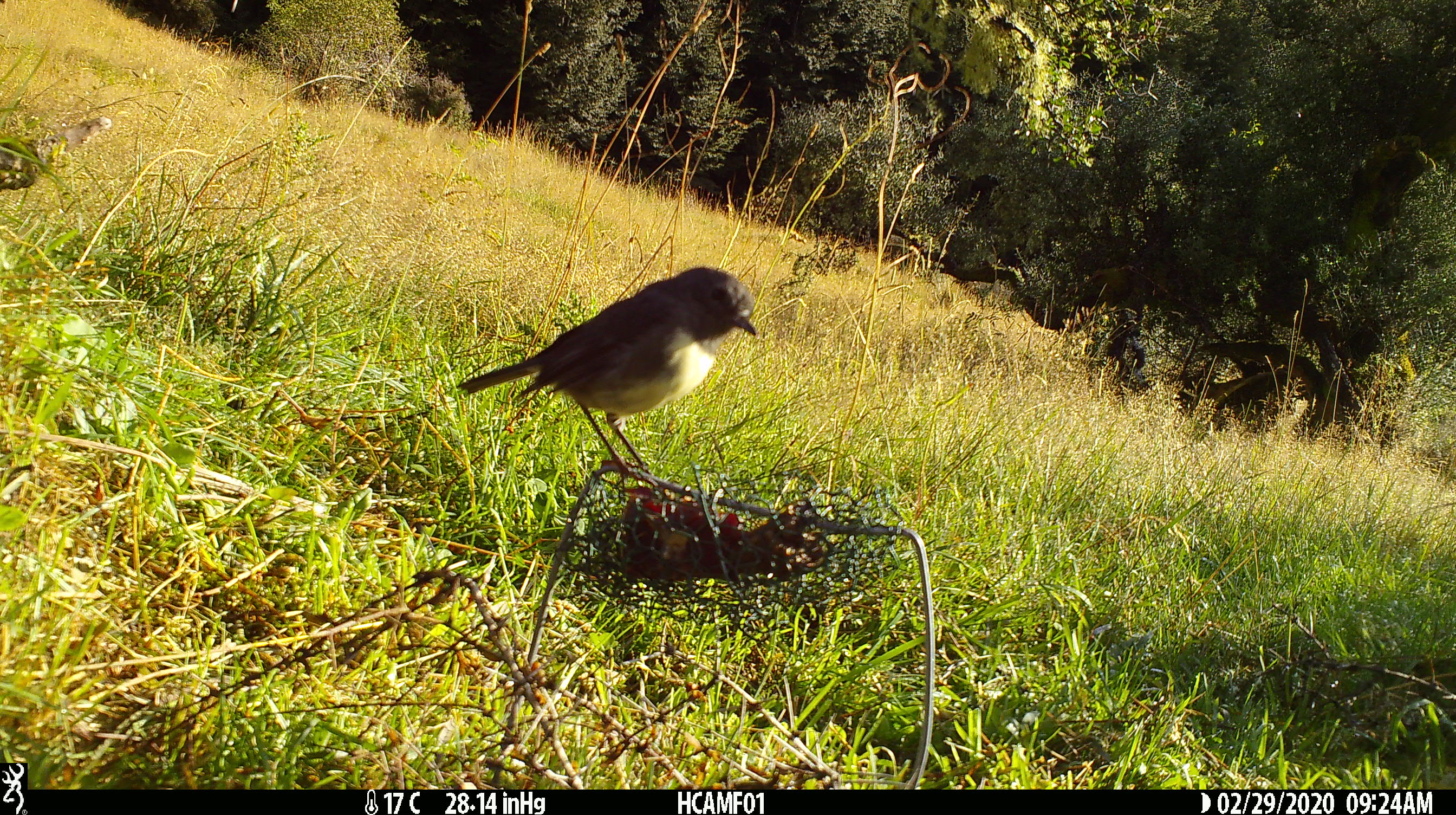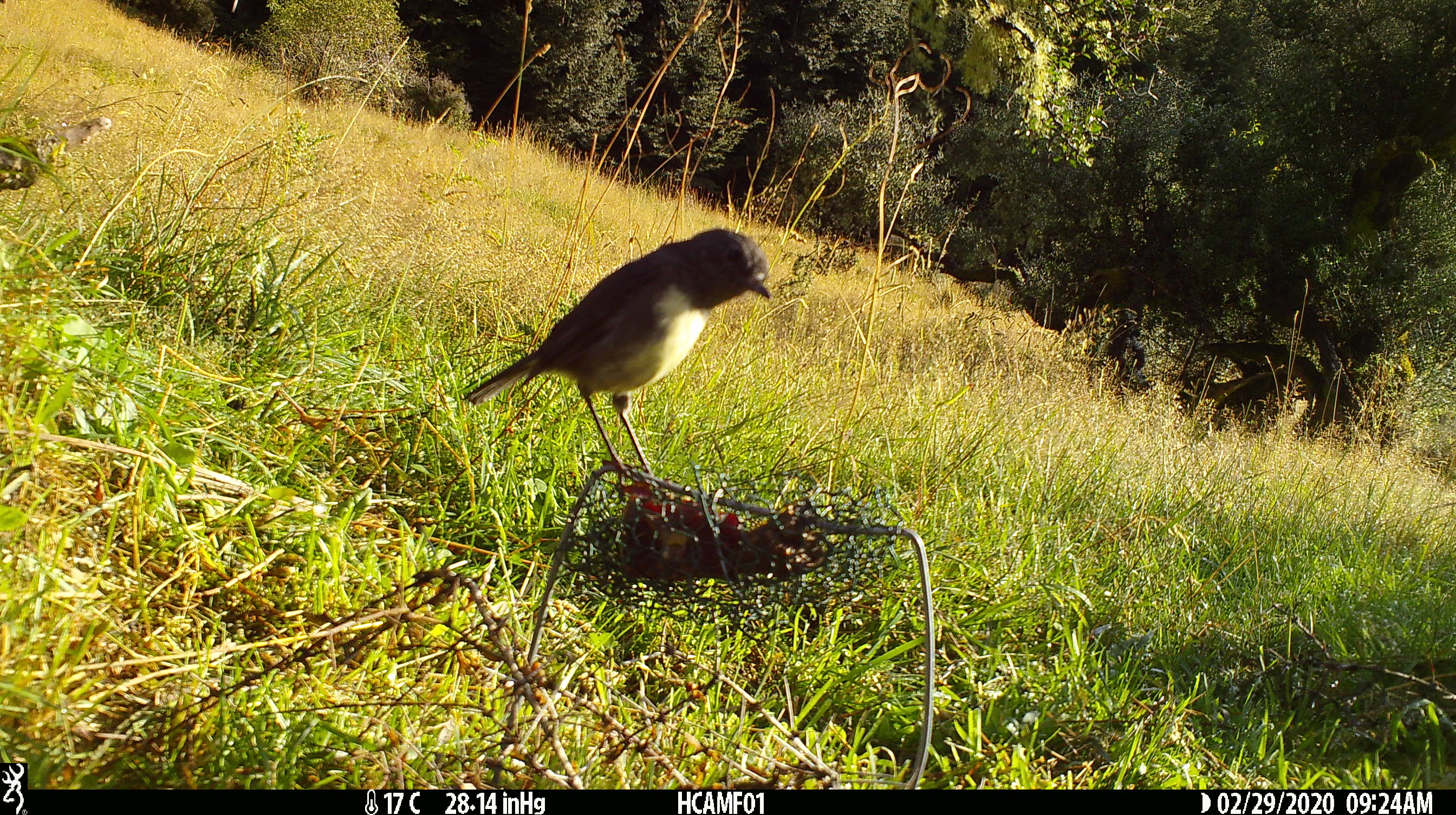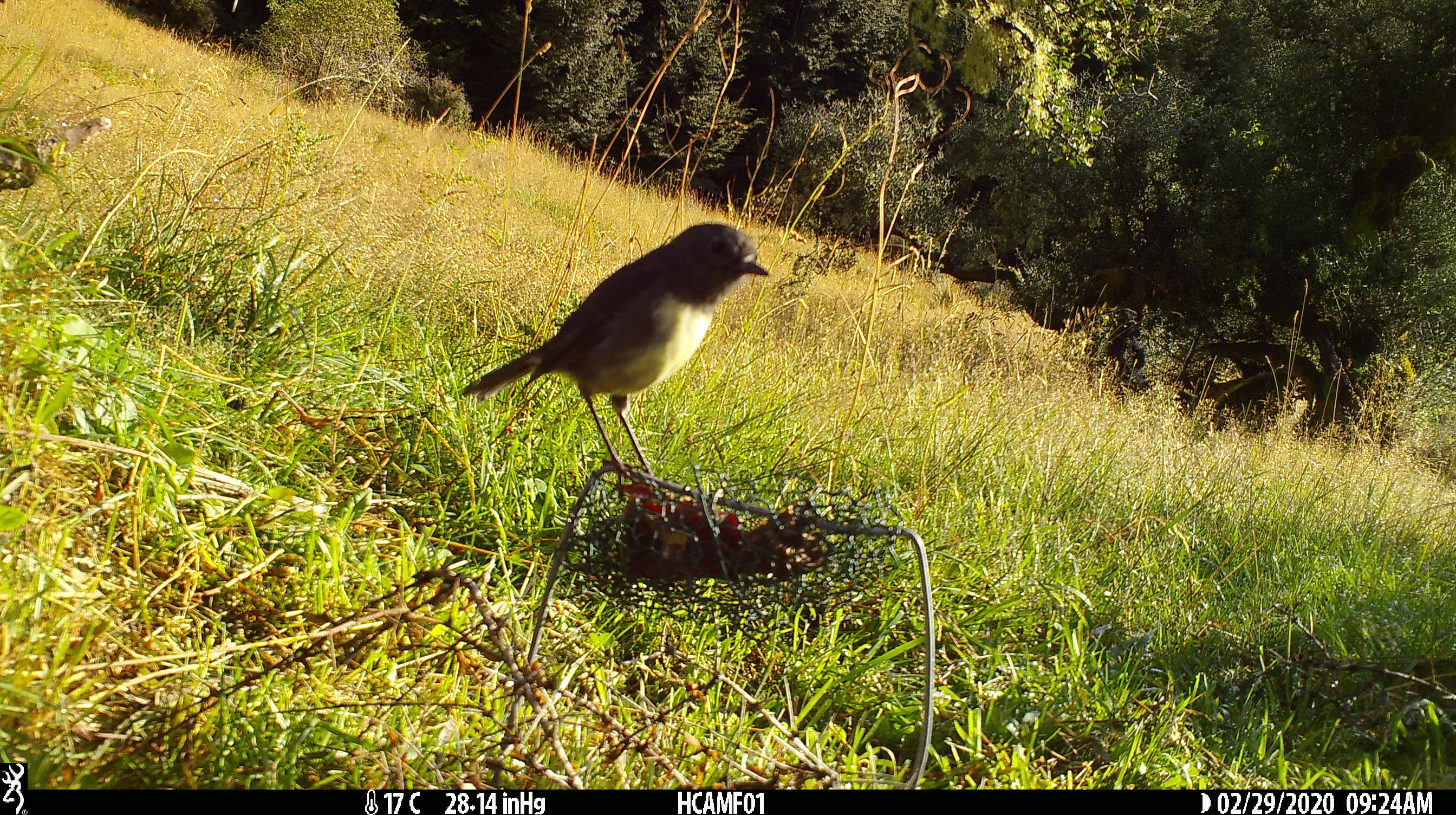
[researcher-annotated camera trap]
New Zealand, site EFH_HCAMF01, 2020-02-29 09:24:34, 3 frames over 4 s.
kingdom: Animalia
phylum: Chordata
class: Aves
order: Passeriformes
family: Petroicidae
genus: Petroica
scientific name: Petroica australis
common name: new zealand robin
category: robin